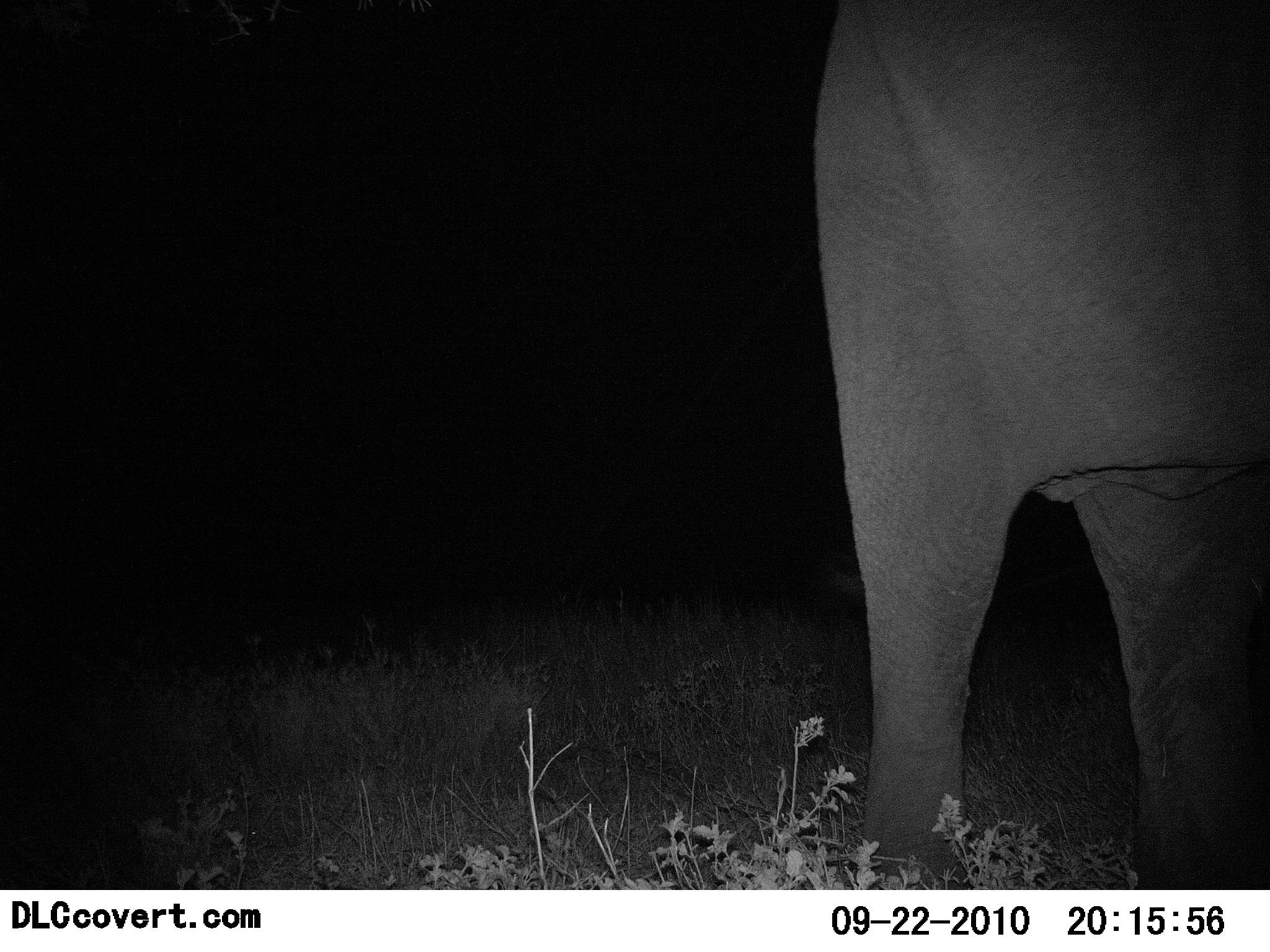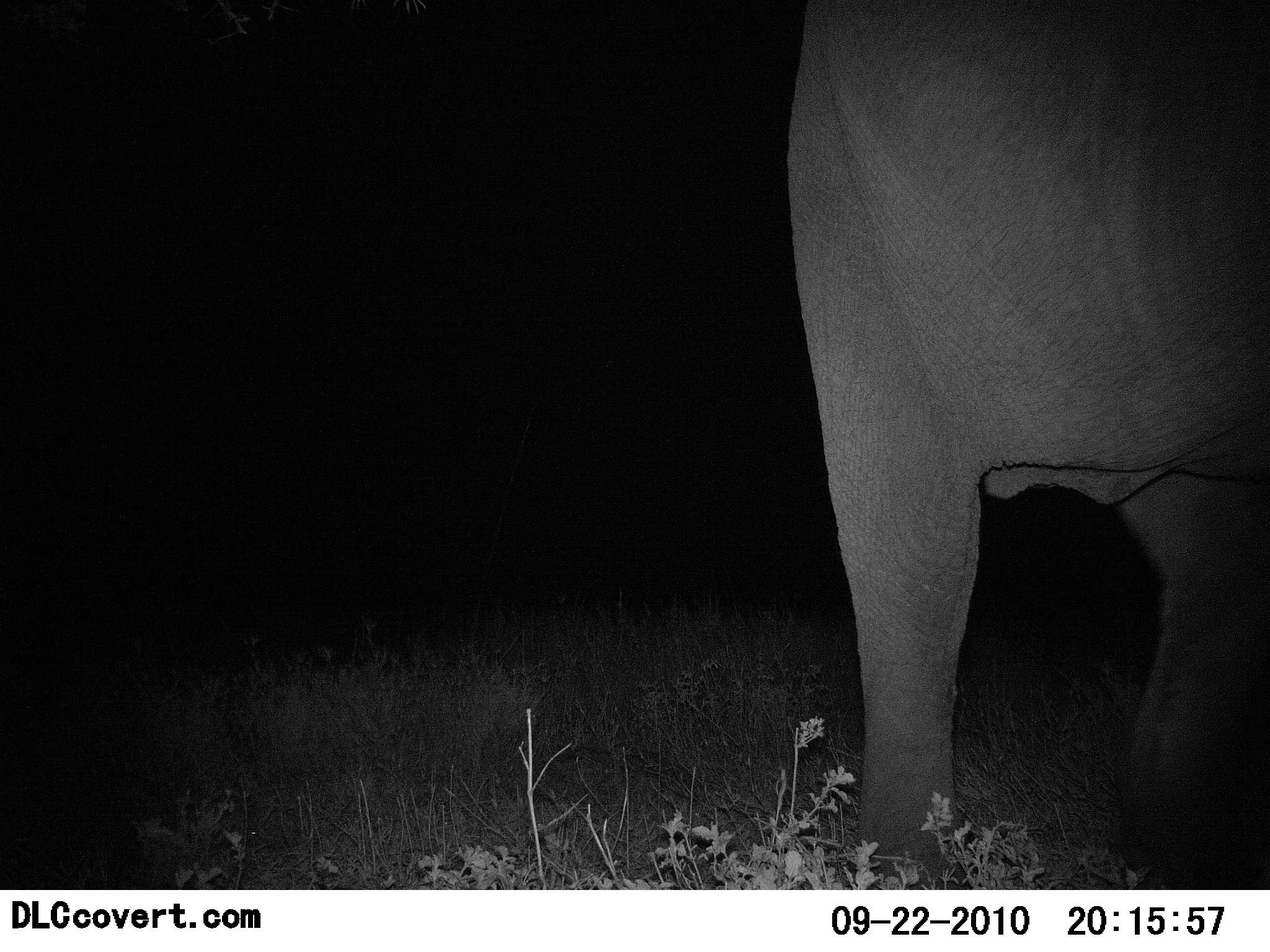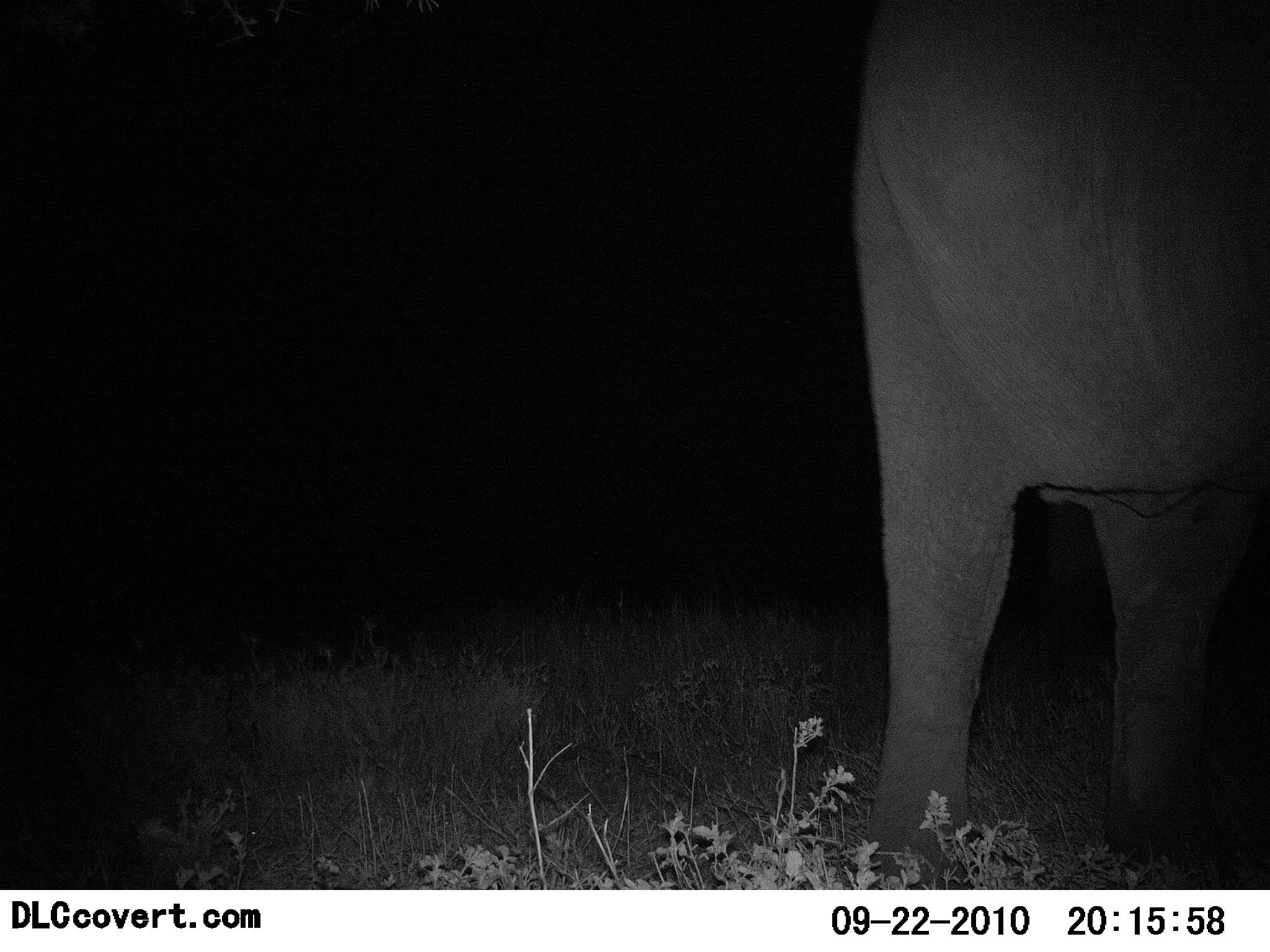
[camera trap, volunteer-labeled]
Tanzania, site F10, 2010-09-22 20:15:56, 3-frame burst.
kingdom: Animalia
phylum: Chordata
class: Mammalia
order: Proboscidea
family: Elephantidae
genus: Loxodonta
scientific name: Loxodonta africana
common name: african bush elephant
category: elephant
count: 1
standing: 86%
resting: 0%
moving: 14%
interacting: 0%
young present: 0%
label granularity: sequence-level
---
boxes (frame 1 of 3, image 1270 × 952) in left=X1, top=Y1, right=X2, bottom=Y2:
animal: left=810, top=1, right=1270, bottom=889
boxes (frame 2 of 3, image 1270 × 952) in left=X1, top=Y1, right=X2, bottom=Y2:
animal: left=783, top=0, right=1270, bottom=888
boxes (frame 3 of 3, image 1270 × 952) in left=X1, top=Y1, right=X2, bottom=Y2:
animal: left=847, top=1, right=1270, bottom=890